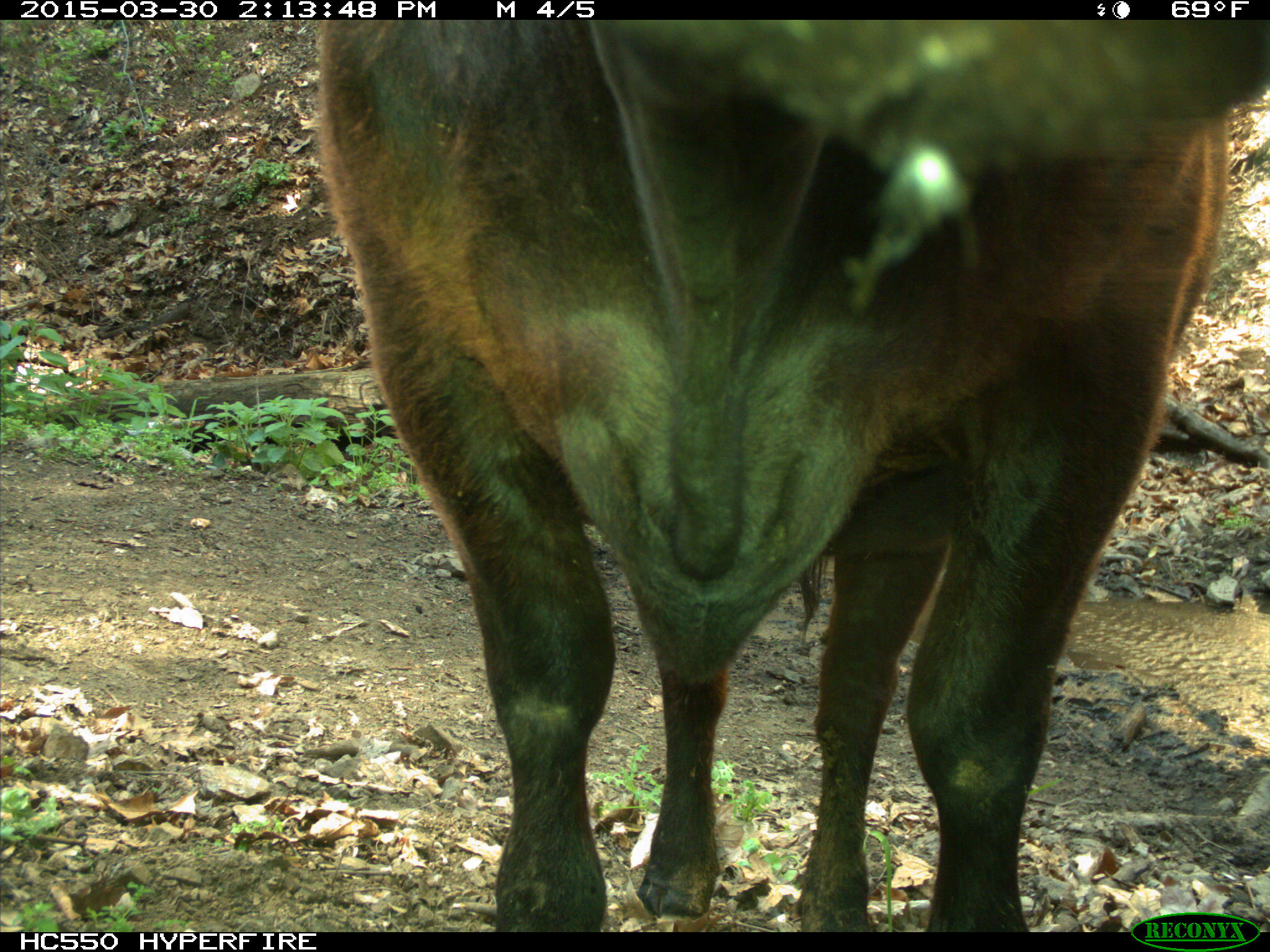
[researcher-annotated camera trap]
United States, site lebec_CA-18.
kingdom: Animalia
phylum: Chordata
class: Mammalia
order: Artiodactyla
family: Bovidae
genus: Bos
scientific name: Bos taurus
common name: domestic cow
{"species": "Bos taurus (domestic cow)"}